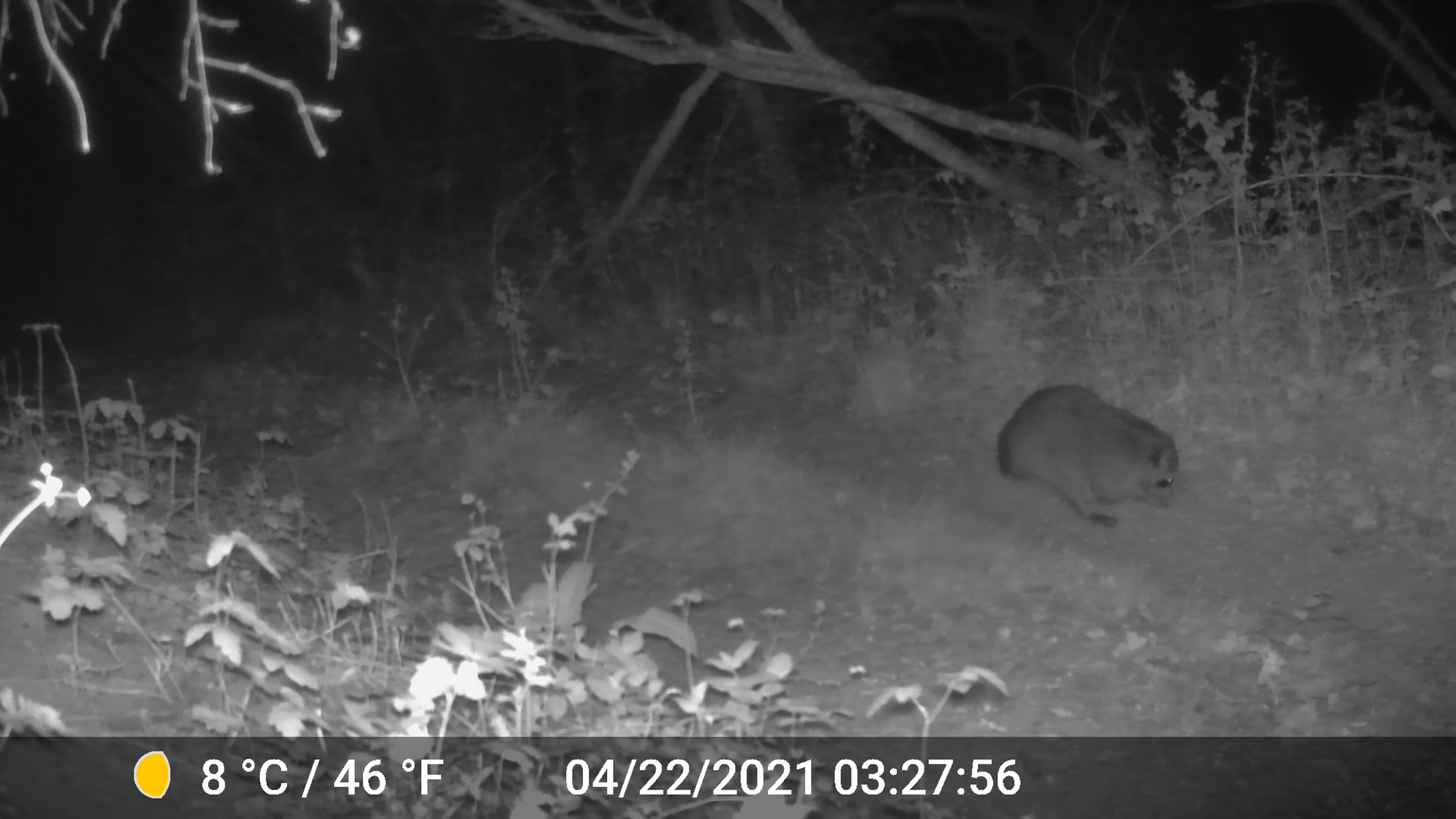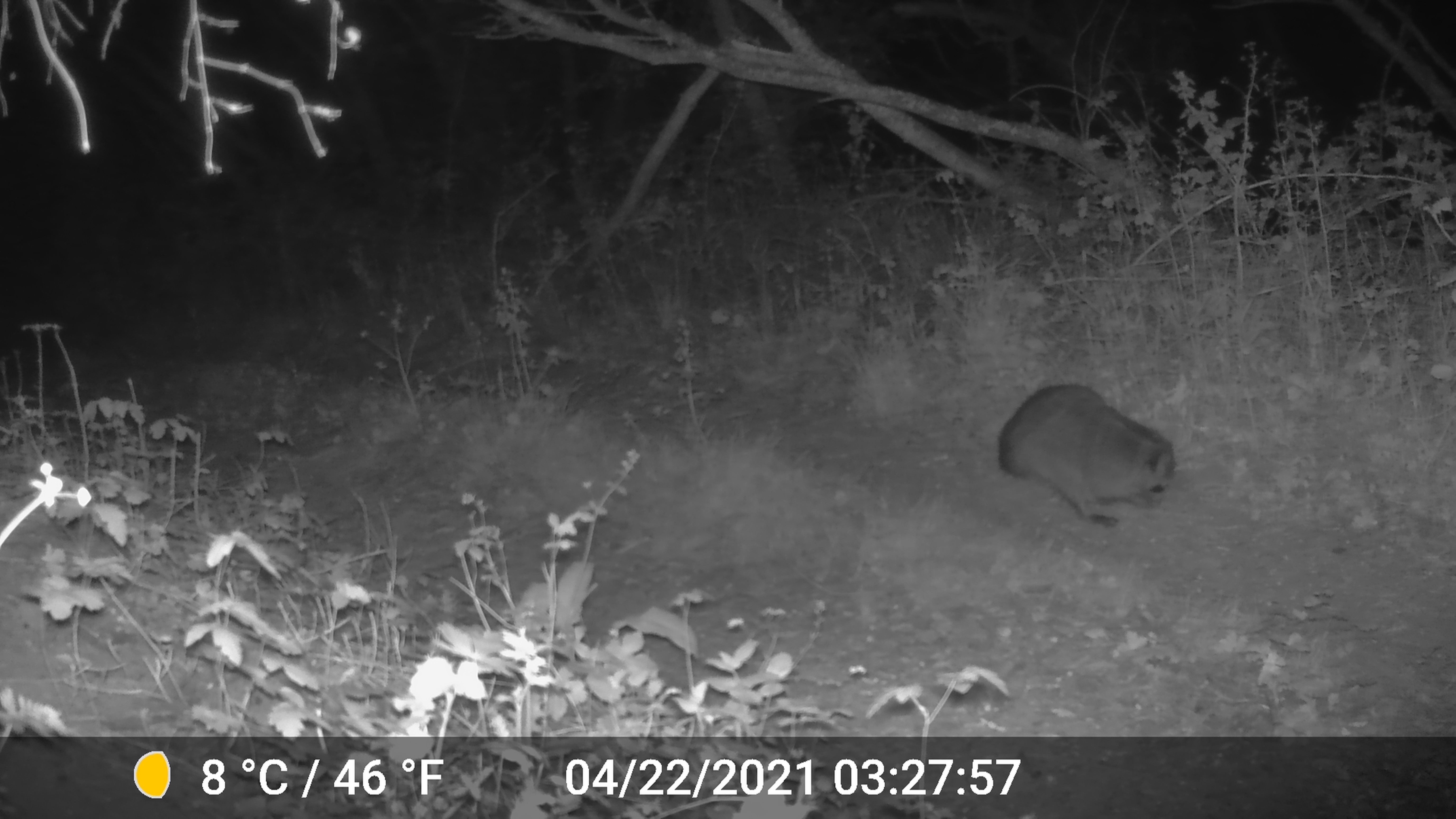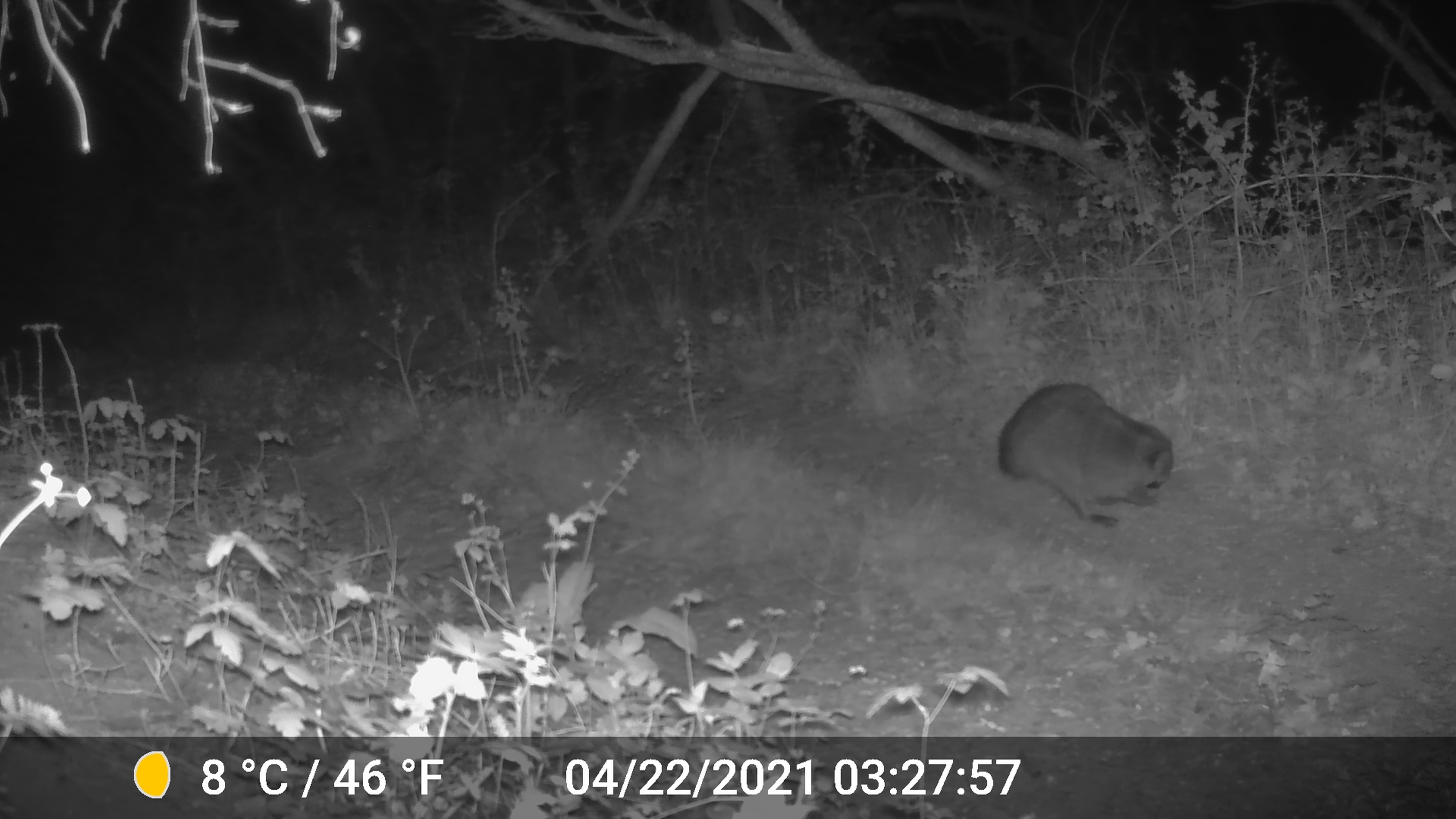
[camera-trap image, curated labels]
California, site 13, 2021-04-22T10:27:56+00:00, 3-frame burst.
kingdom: Animalia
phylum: Chordata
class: Mammalia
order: Carnivora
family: Procyonidae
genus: Procyon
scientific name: Procyon lotor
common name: raccoon